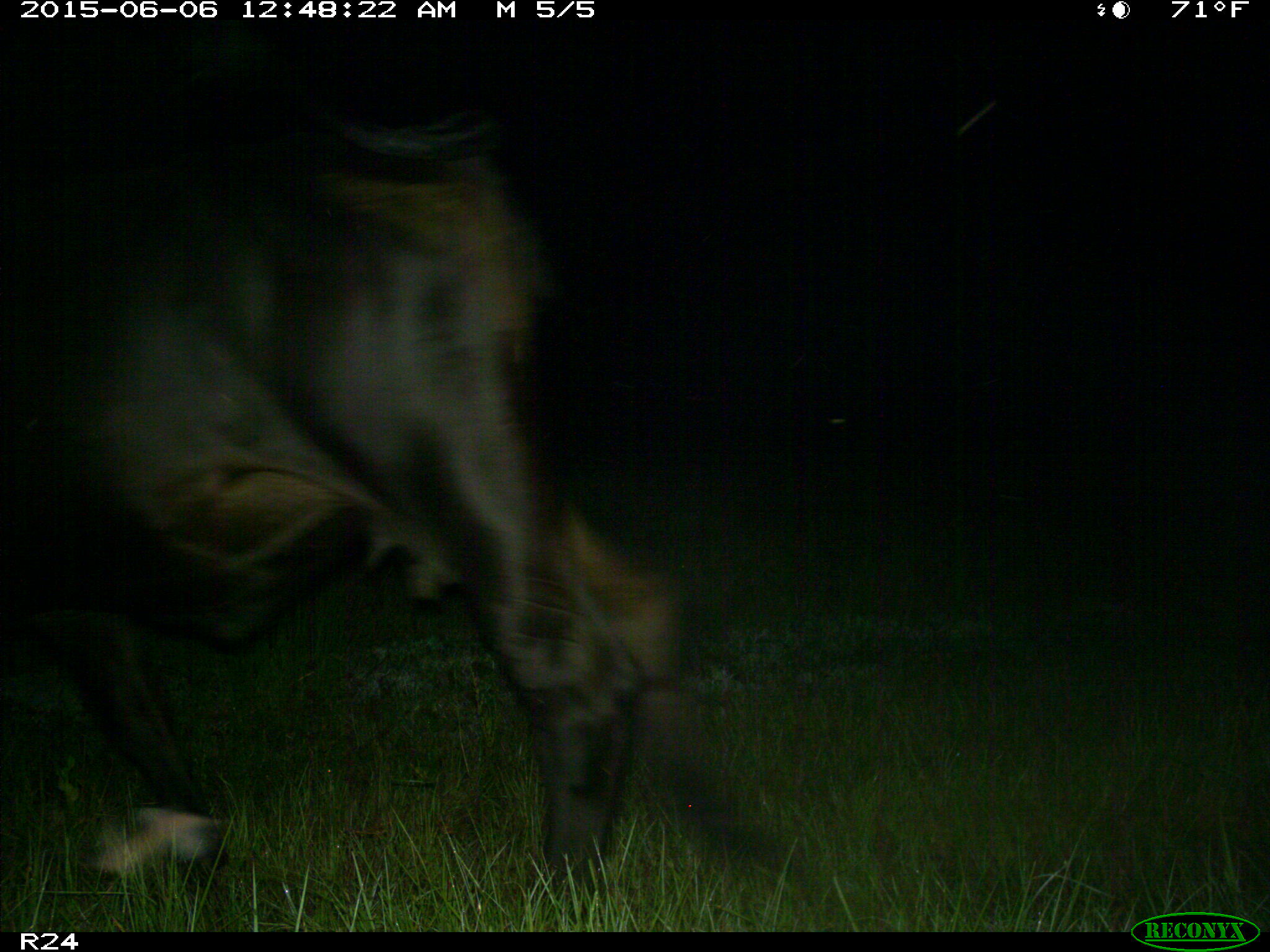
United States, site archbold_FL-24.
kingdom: Animalia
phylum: Chordata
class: Mammalia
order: Artiodactyla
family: Bovidae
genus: Bos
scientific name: Bos taurus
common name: domestic cow